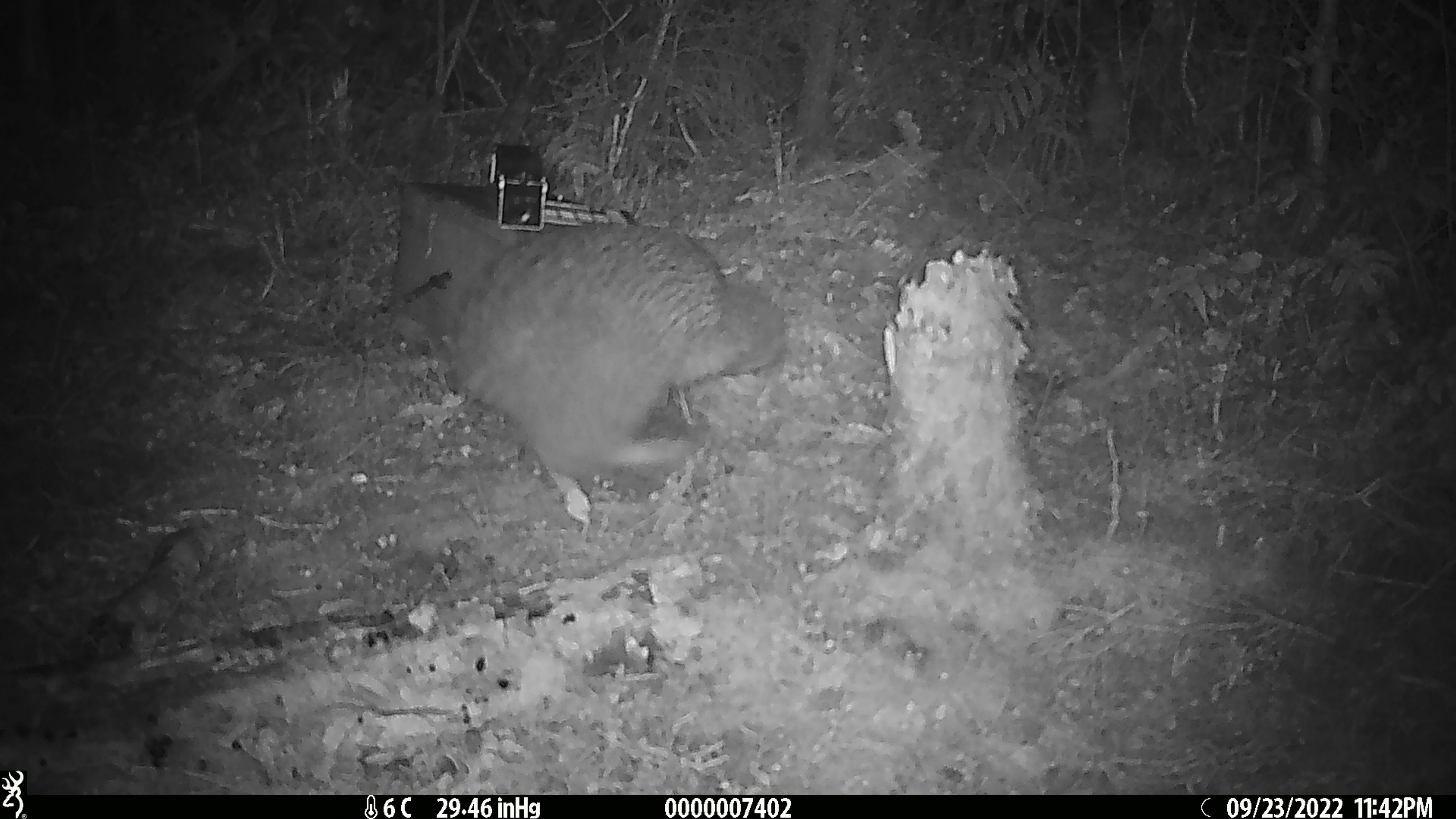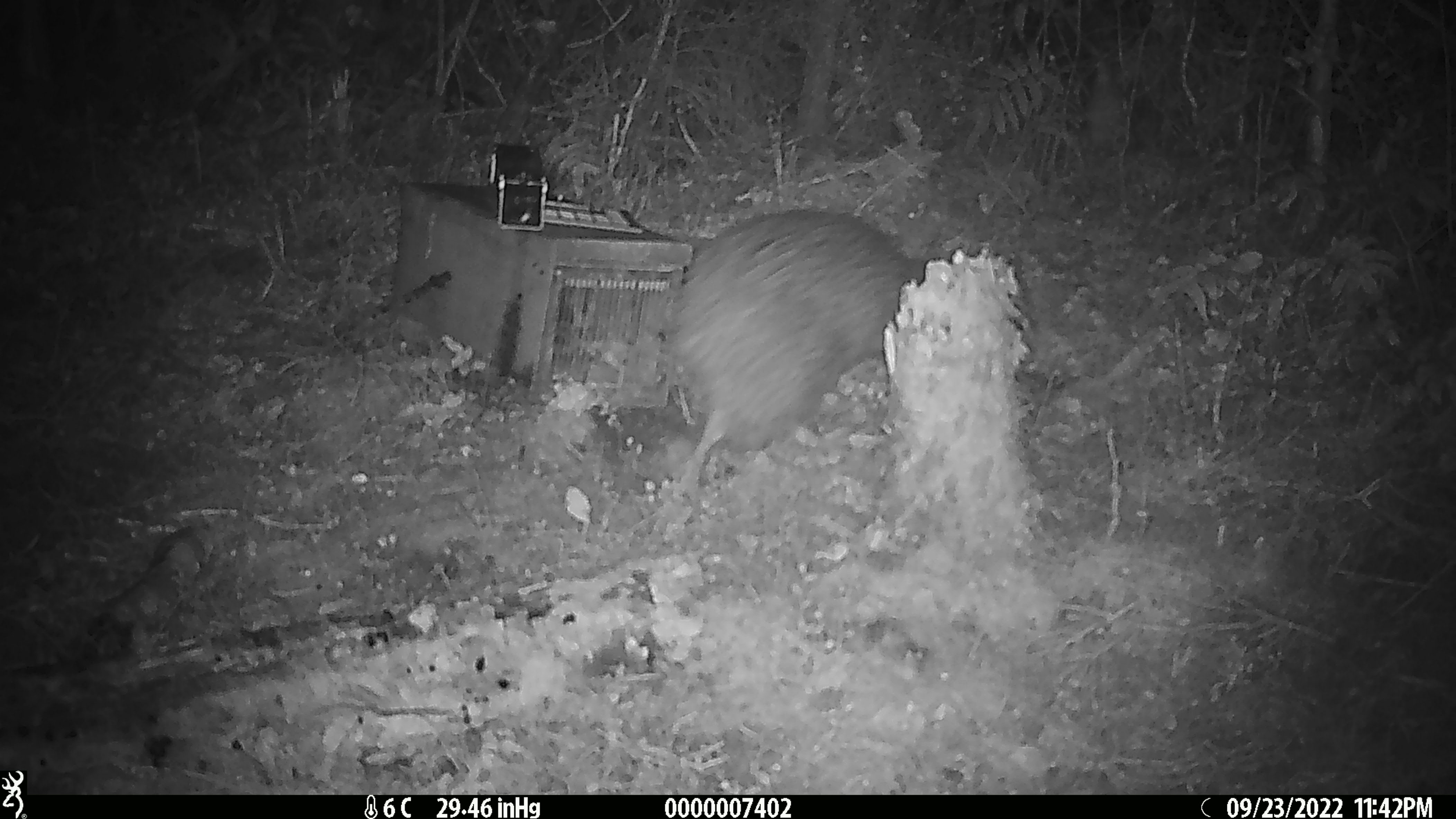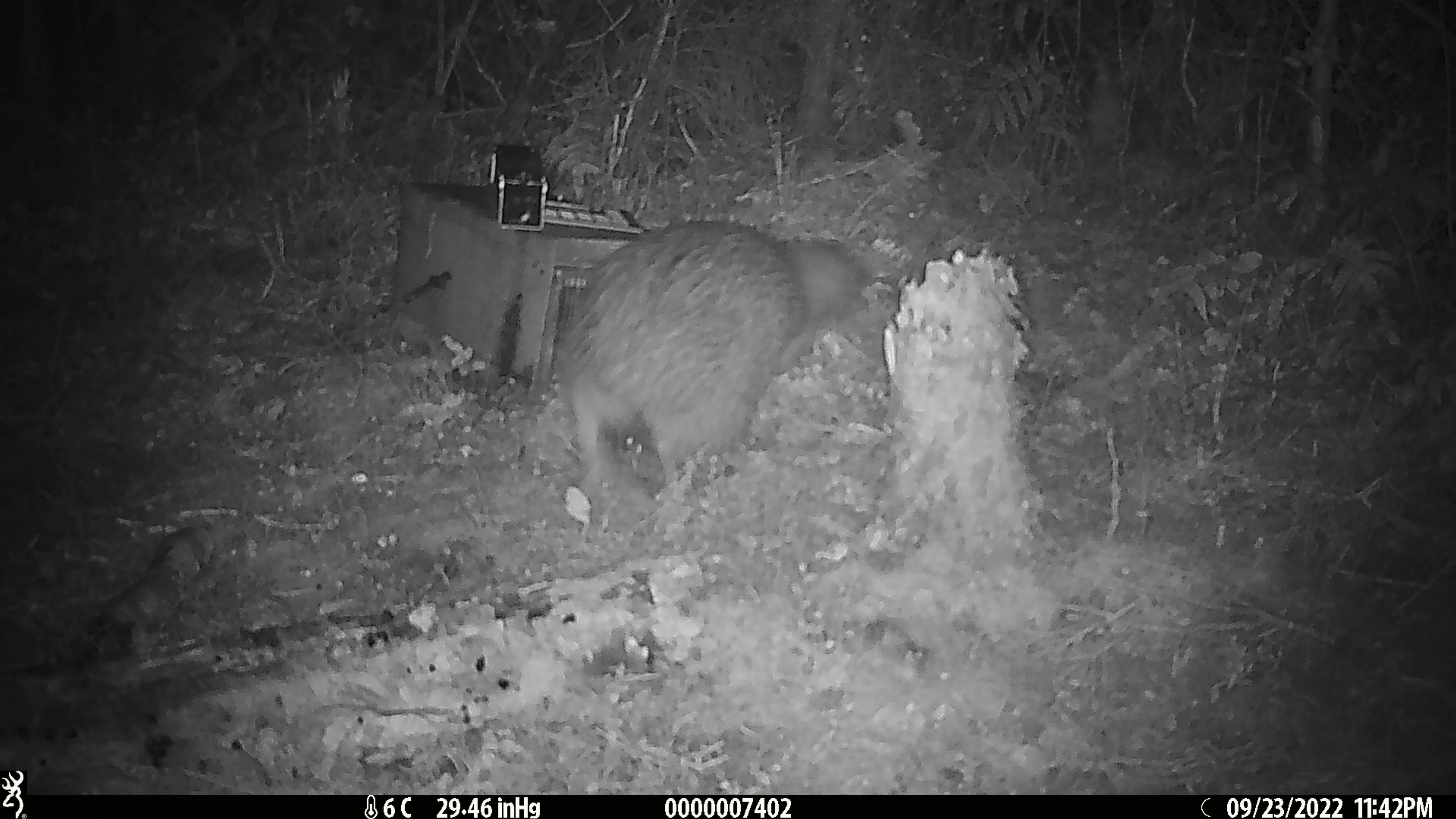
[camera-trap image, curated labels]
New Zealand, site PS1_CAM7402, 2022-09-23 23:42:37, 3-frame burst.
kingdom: Animalia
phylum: Chordata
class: Aves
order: Apterygiformes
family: Apterygidae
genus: Apteryx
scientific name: Apteryx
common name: kiwi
Kiwi (Apteryx).